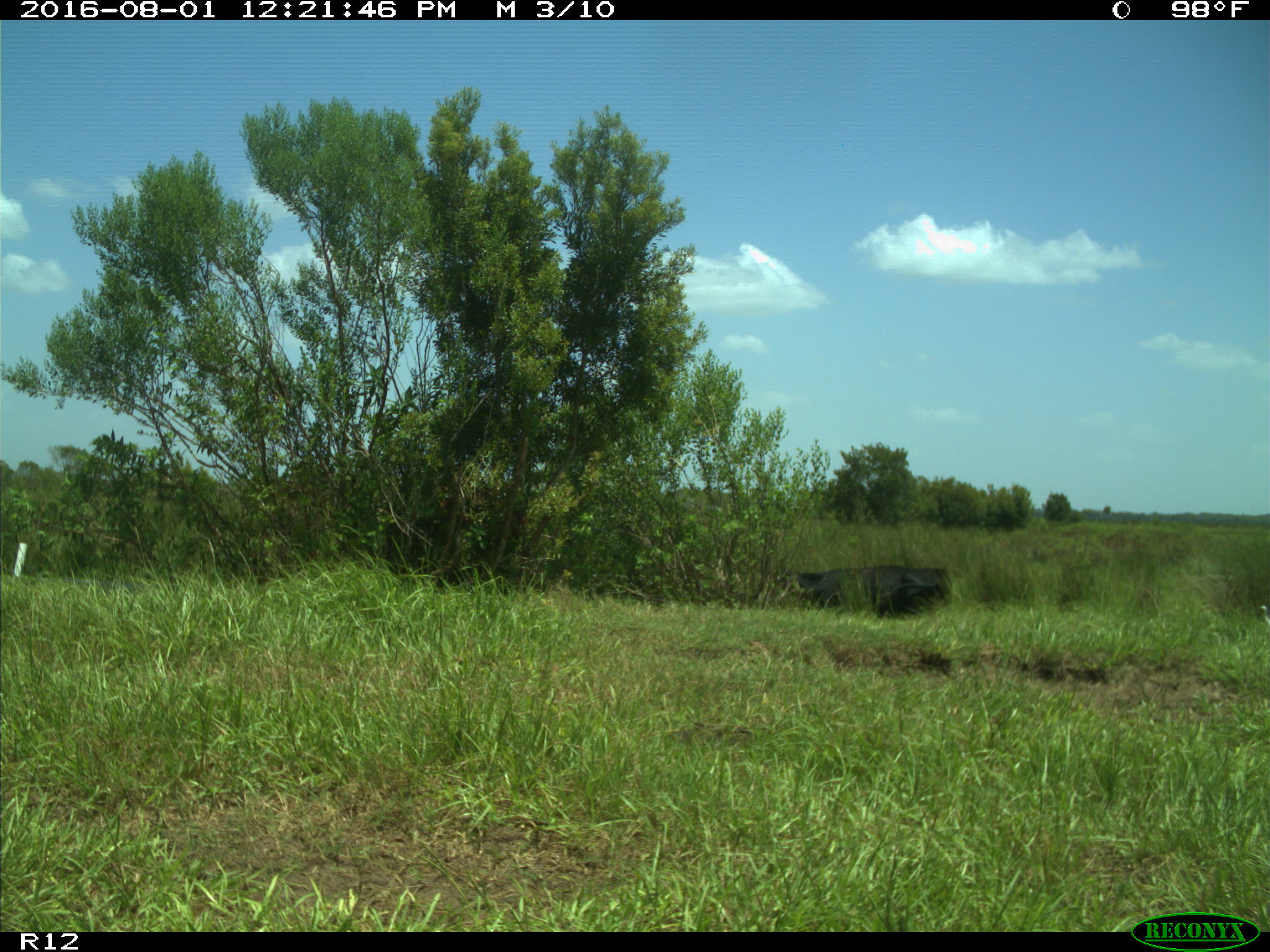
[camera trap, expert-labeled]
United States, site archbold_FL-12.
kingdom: Animalia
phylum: Chordata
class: Mammalia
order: Artiodactyla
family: Bovidae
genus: Bos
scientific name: Bos taurus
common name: domestic cow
Bos taurus (domestic cow).